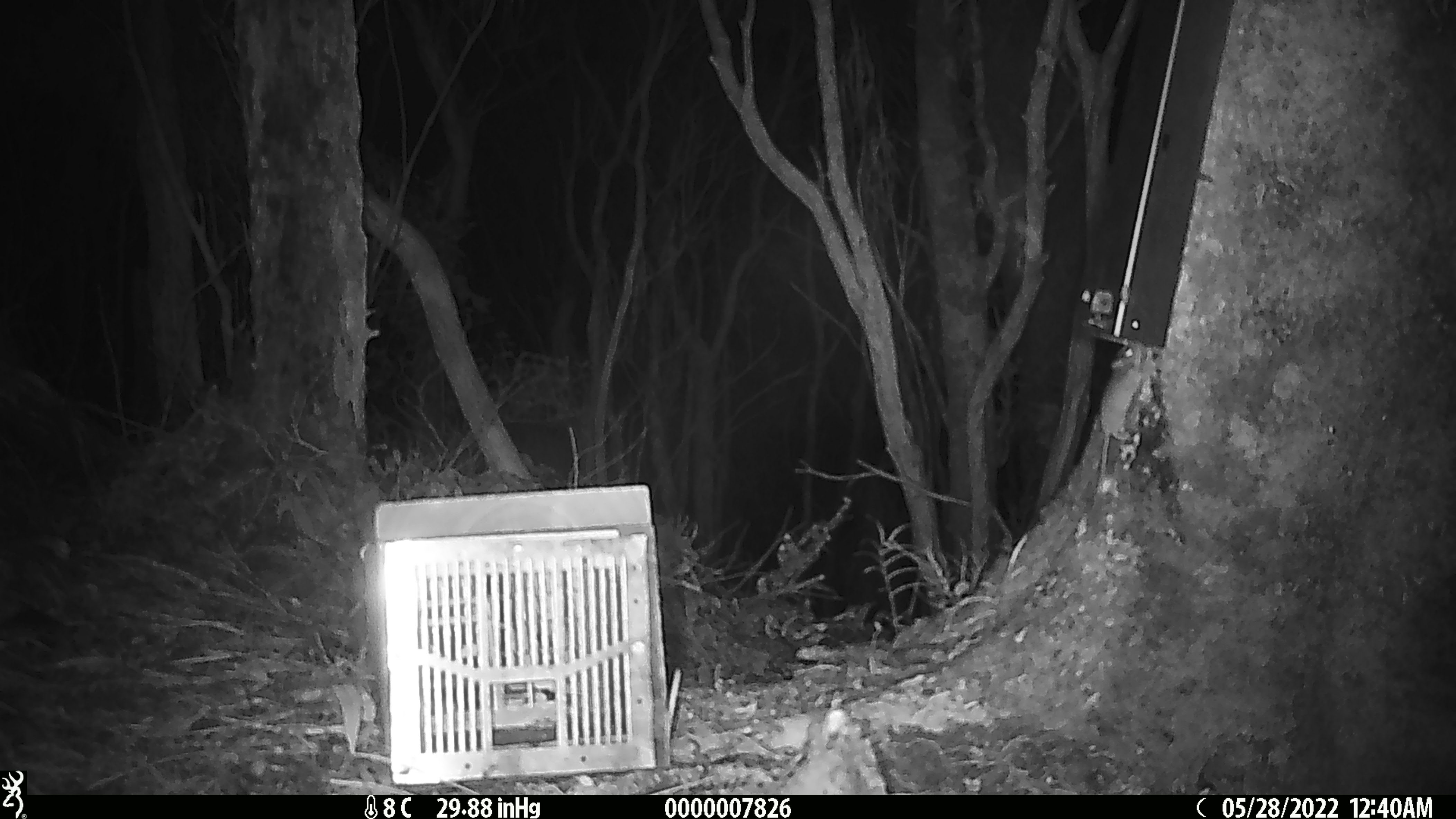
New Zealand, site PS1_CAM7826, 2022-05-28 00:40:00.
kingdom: Animalia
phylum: Chordata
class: Mammalia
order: Rodentia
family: Muridae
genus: Mus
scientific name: Mus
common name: mouse